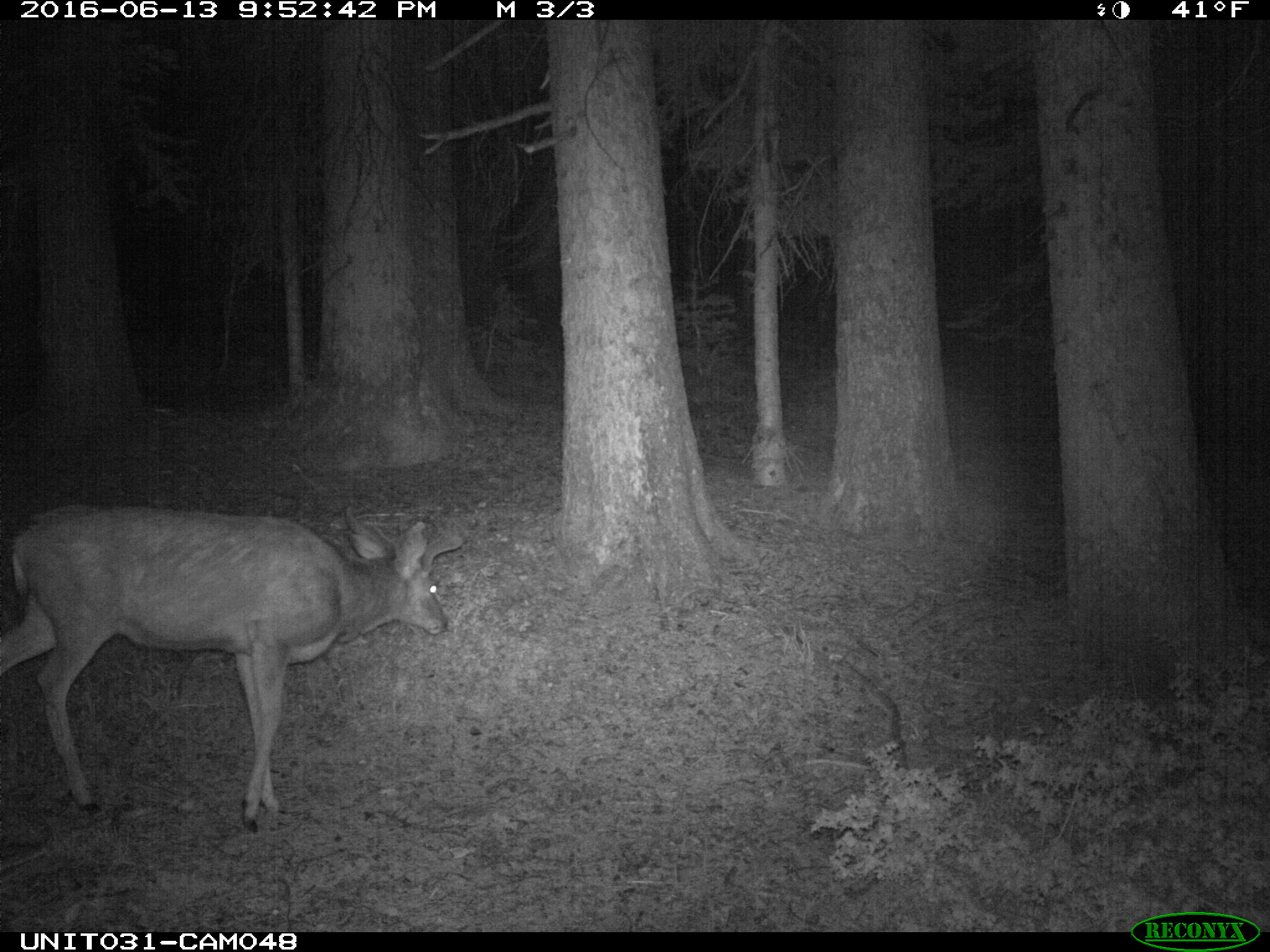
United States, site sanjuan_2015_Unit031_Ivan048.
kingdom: Animalia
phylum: Chordata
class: Mammalia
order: Artiodactyla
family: Cervidae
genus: Odocoileus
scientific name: Odocoileus hemionus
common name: mule deer